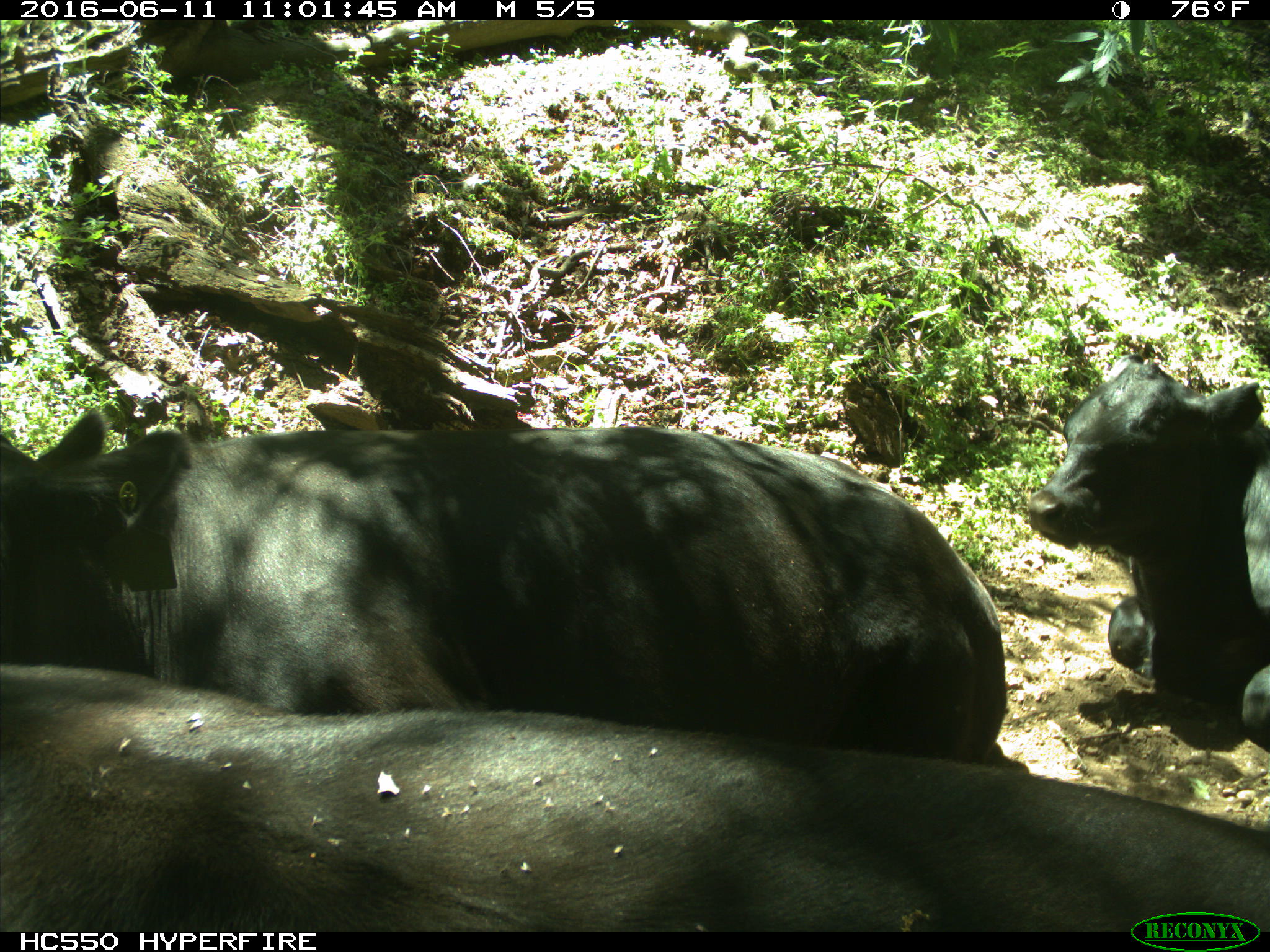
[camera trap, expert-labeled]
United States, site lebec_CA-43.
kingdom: Animalia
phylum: Chordata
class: Mammalia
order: Artiodactyla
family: Bovidae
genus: Bos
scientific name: Bos taurus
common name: domestic cow